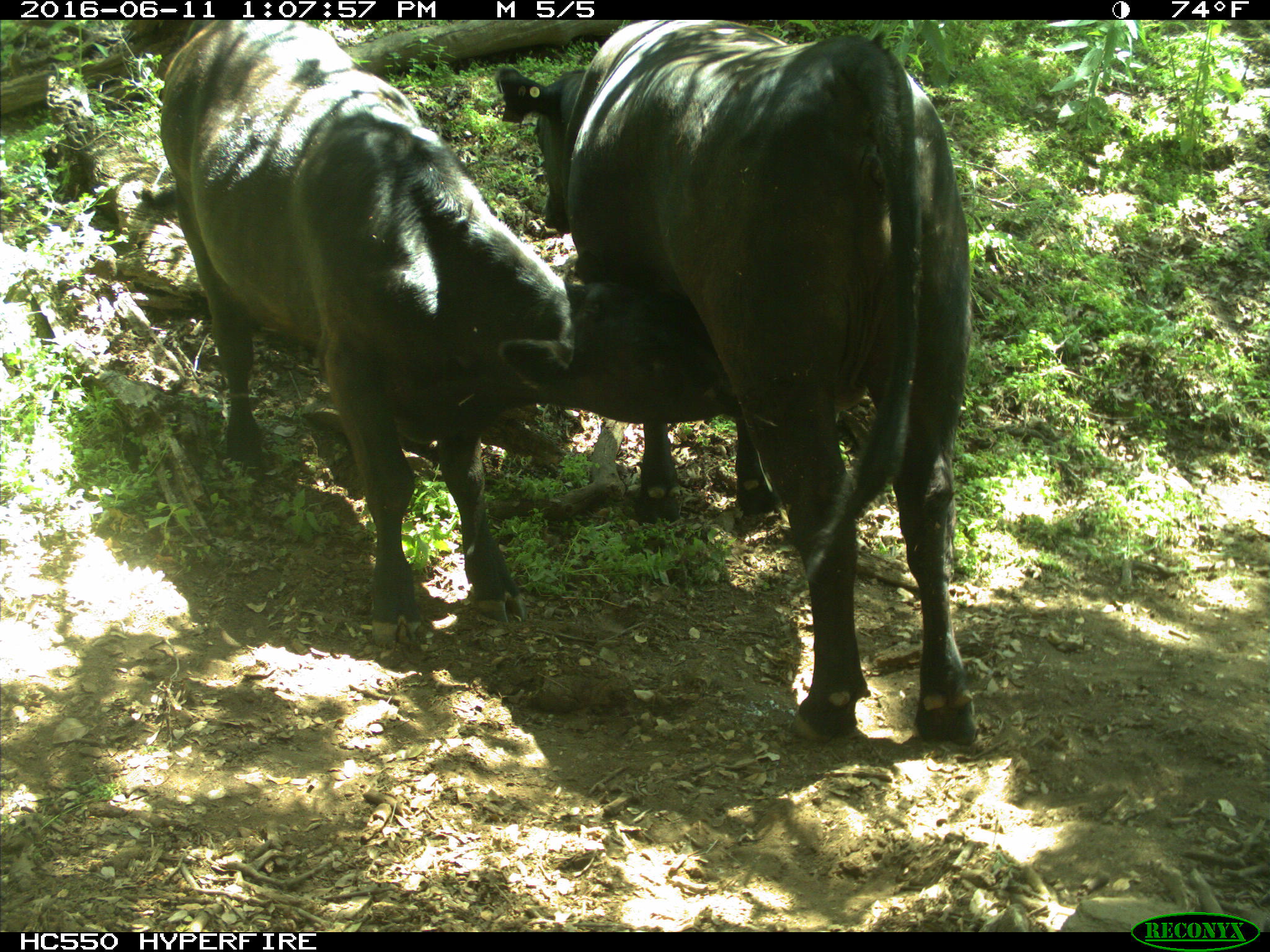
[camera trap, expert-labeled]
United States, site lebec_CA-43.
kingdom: Animalia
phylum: Chordata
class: Mammalia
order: Artiodactyla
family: Bovidae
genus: Bos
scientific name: Bos taurus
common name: domestic cow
Bos taurus (domestic cow).